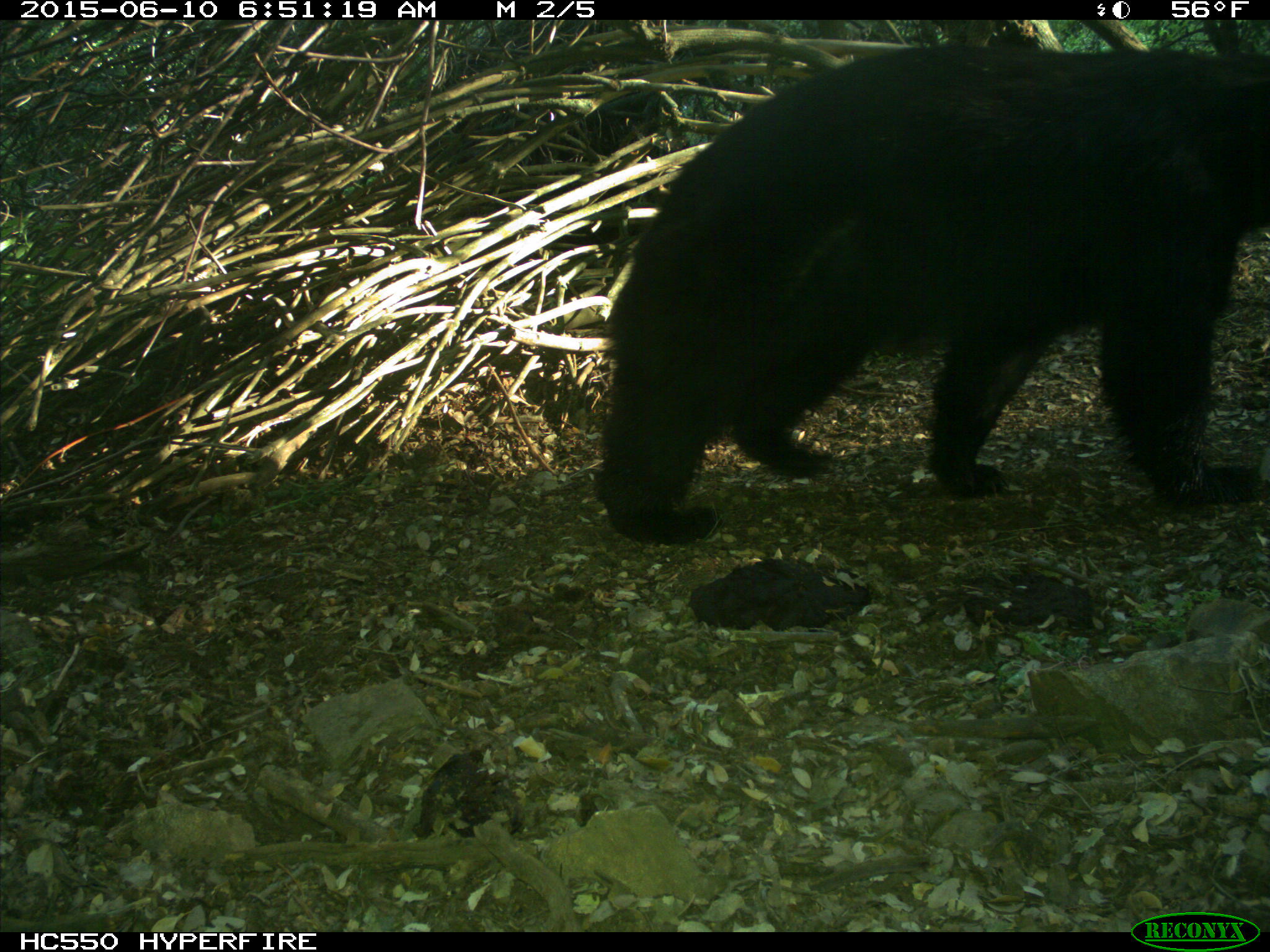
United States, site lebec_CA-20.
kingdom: Animalia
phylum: Chordata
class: Mammalia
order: Carnivora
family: Ursidae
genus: Ursus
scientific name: Ursus americanus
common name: american black bear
Ursus americanus (american black bear).